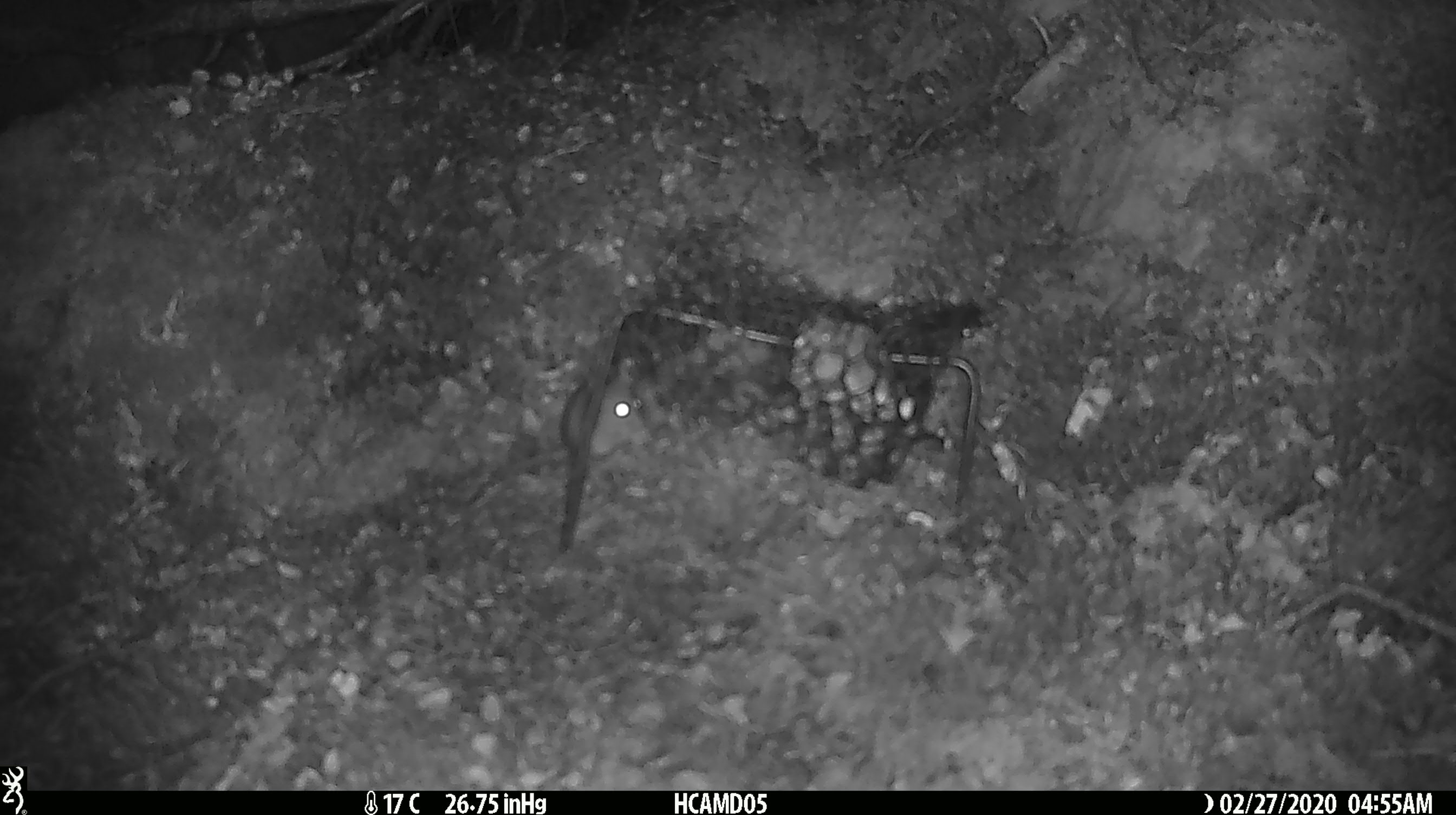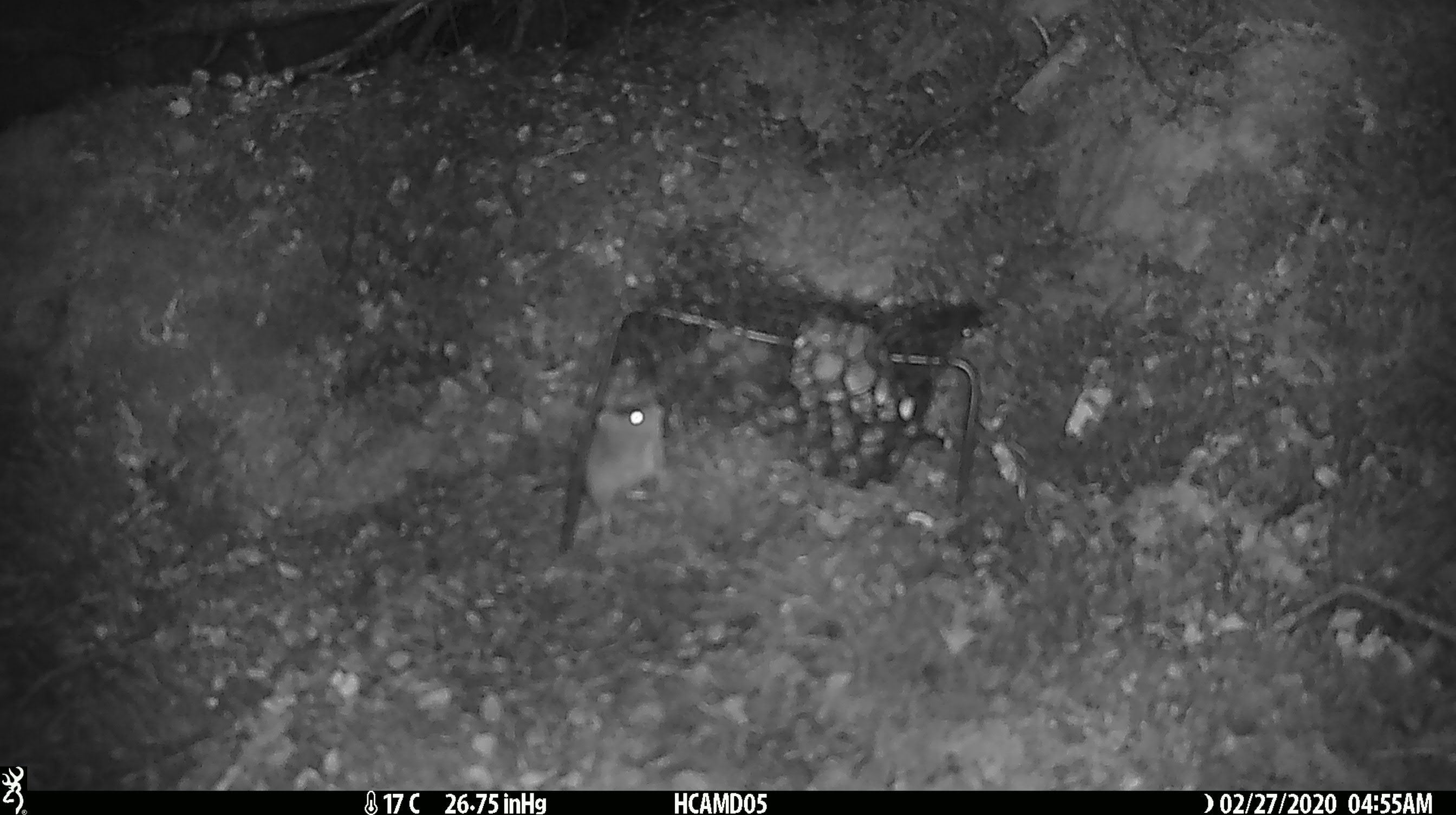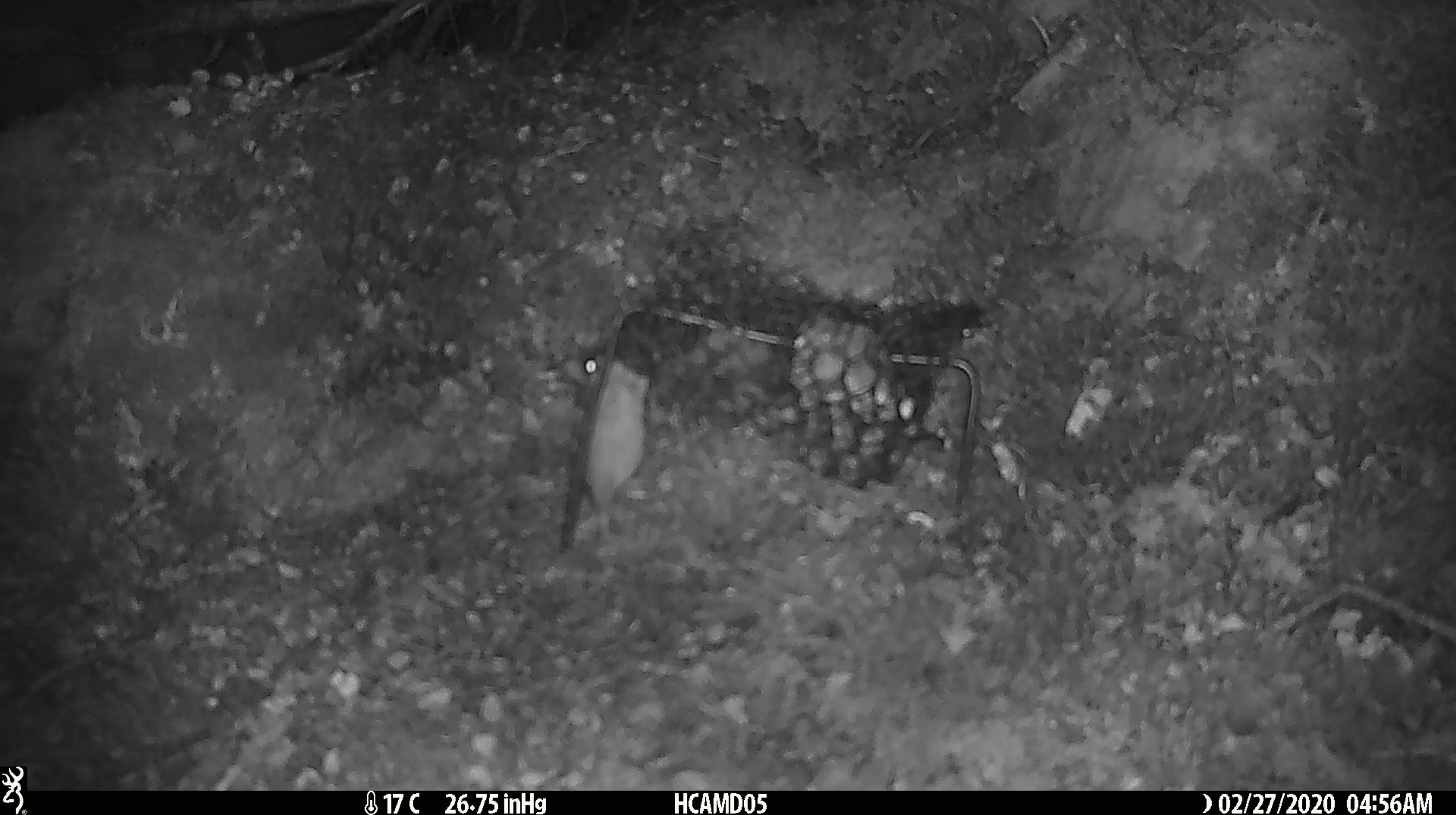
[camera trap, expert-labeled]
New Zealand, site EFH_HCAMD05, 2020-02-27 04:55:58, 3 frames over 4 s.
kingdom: Animalia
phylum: Chordata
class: Mammalia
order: Rodentia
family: Muridae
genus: Mus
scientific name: Mus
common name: mouse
Mouse (Mus).